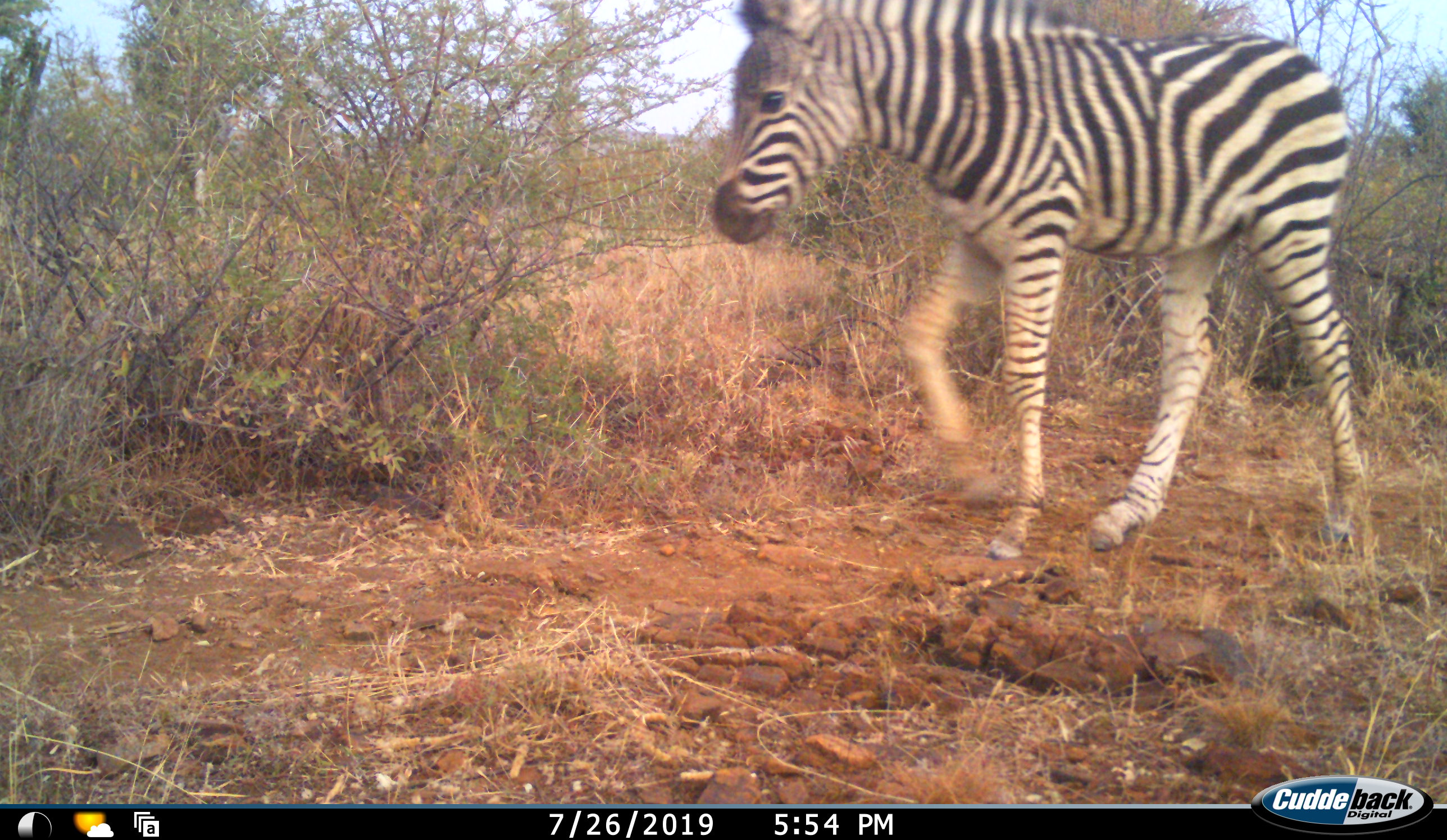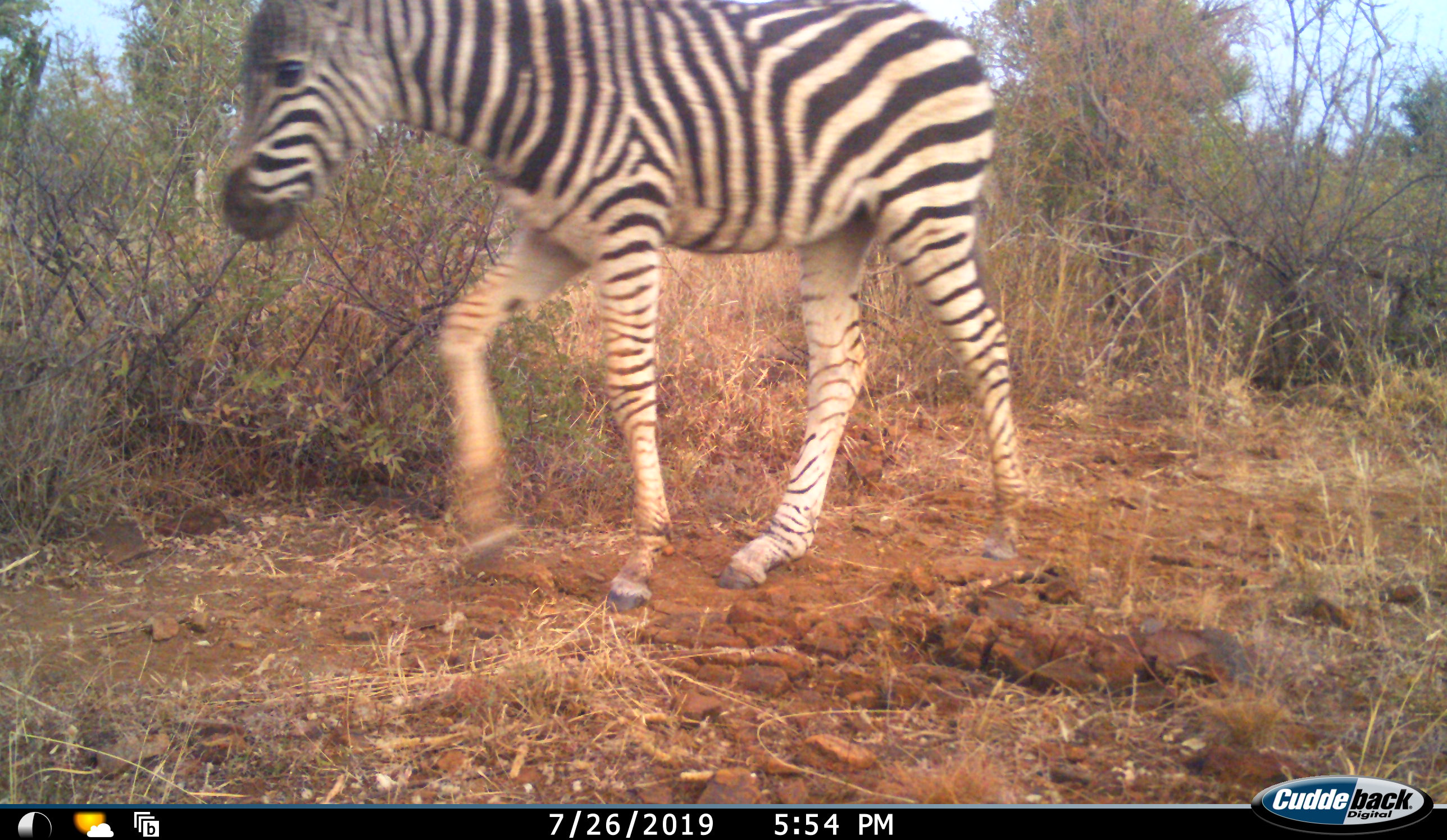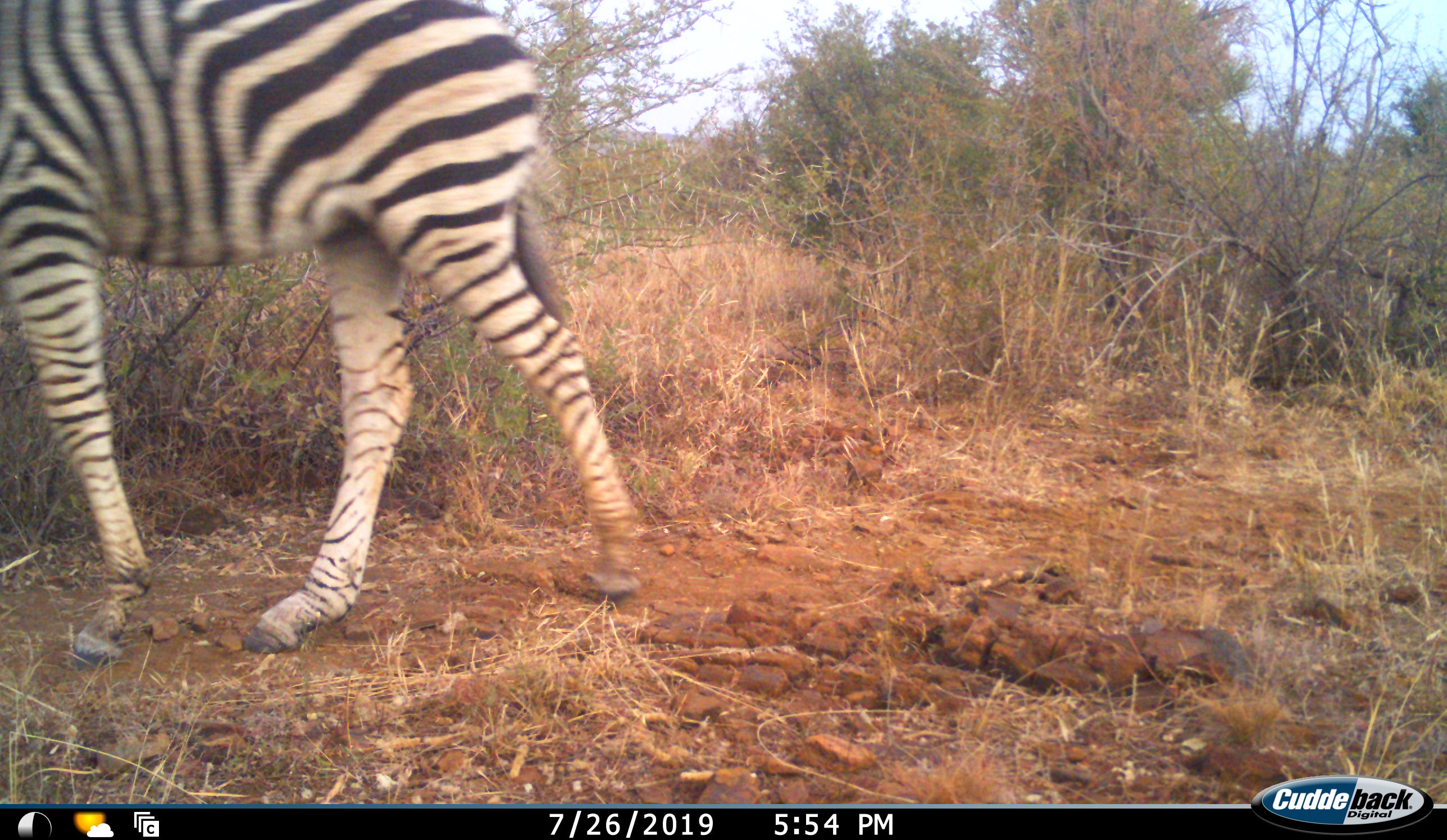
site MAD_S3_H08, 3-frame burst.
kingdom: Animalia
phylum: Chordata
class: Mammalia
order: Perissodactyla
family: Equidae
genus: Equus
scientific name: Equus quagga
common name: plains zebra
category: zebraplains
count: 1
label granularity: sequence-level